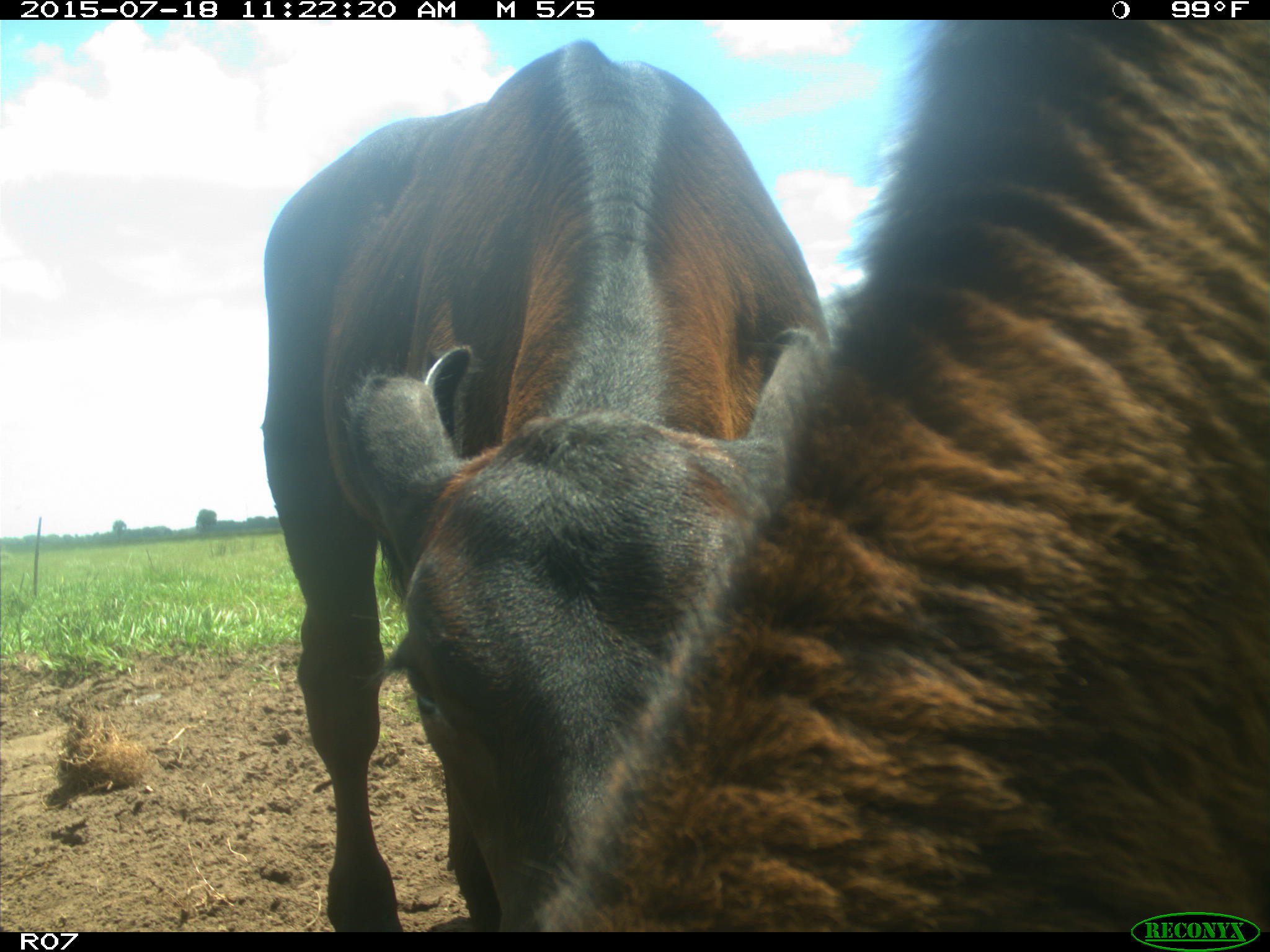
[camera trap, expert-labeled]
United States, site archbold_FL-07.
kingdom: Animalia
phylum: Chordata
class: Mammalia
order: Artiodactyla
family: Bovidae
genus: Bos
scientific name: Bos taurus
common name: domestic cow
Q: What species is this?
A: Bos taurus (domestic cow).